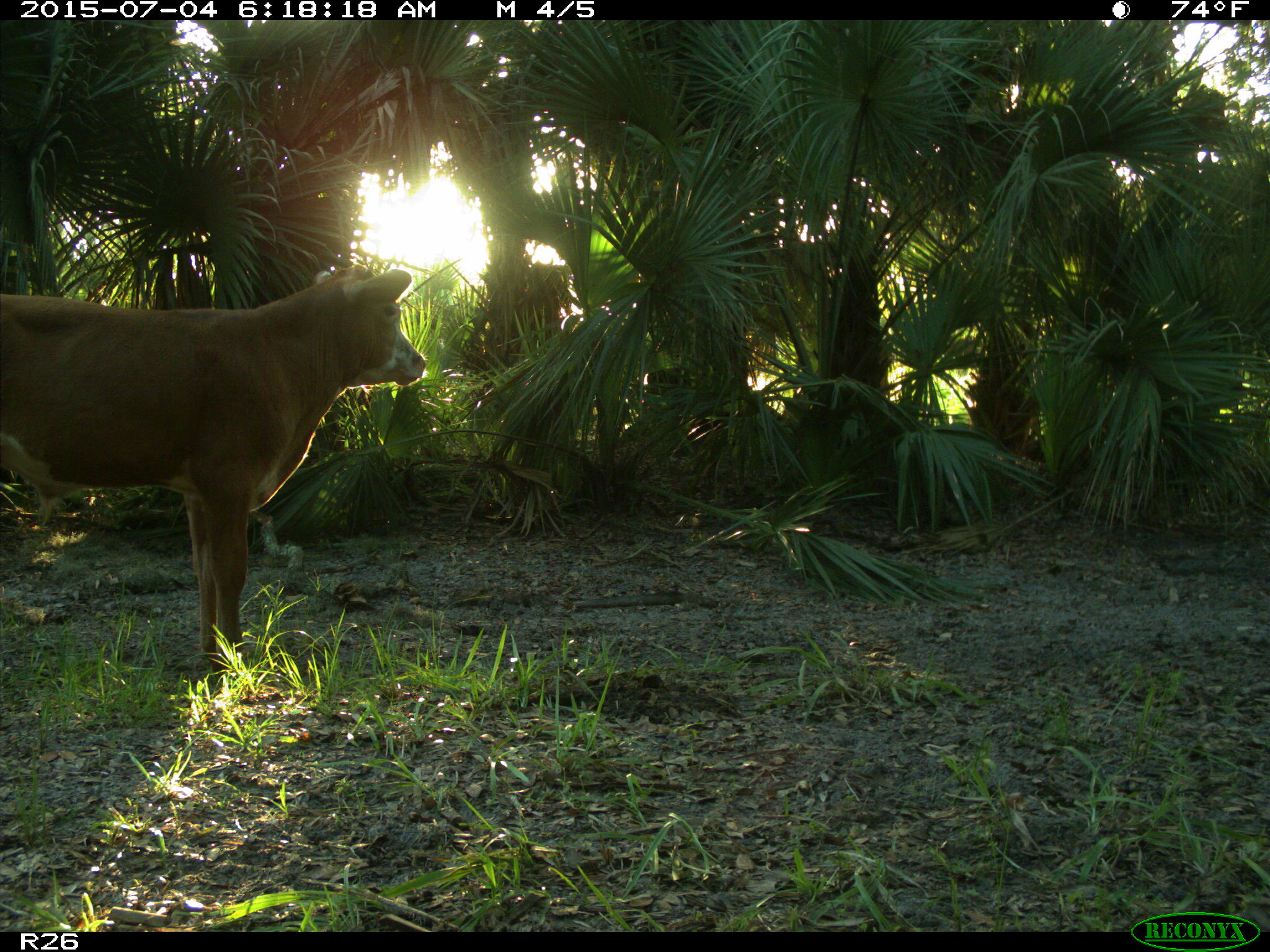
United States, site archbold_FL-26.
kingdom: Animalia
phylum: Chordata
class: Mammalia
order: Artiodactyla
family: Bovidae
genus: Bos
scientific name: Bos taurus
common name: domestic cow